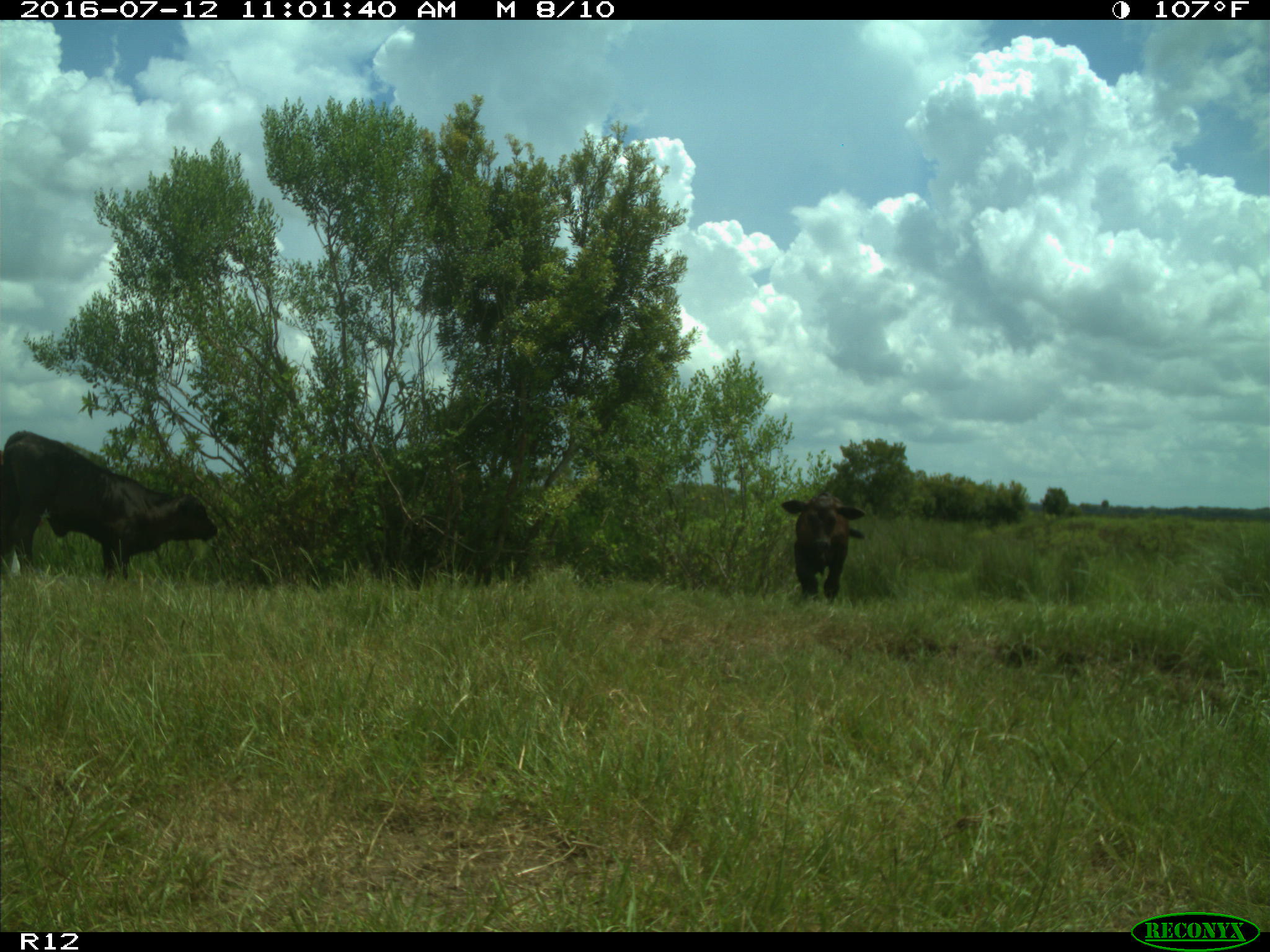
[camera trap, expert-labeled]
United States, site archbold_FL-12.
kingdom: Animalia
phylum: Chordata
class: Mammalia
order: Artiodactyla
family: Bovidae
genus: Bos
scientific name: Bos taurus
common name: domestic cow